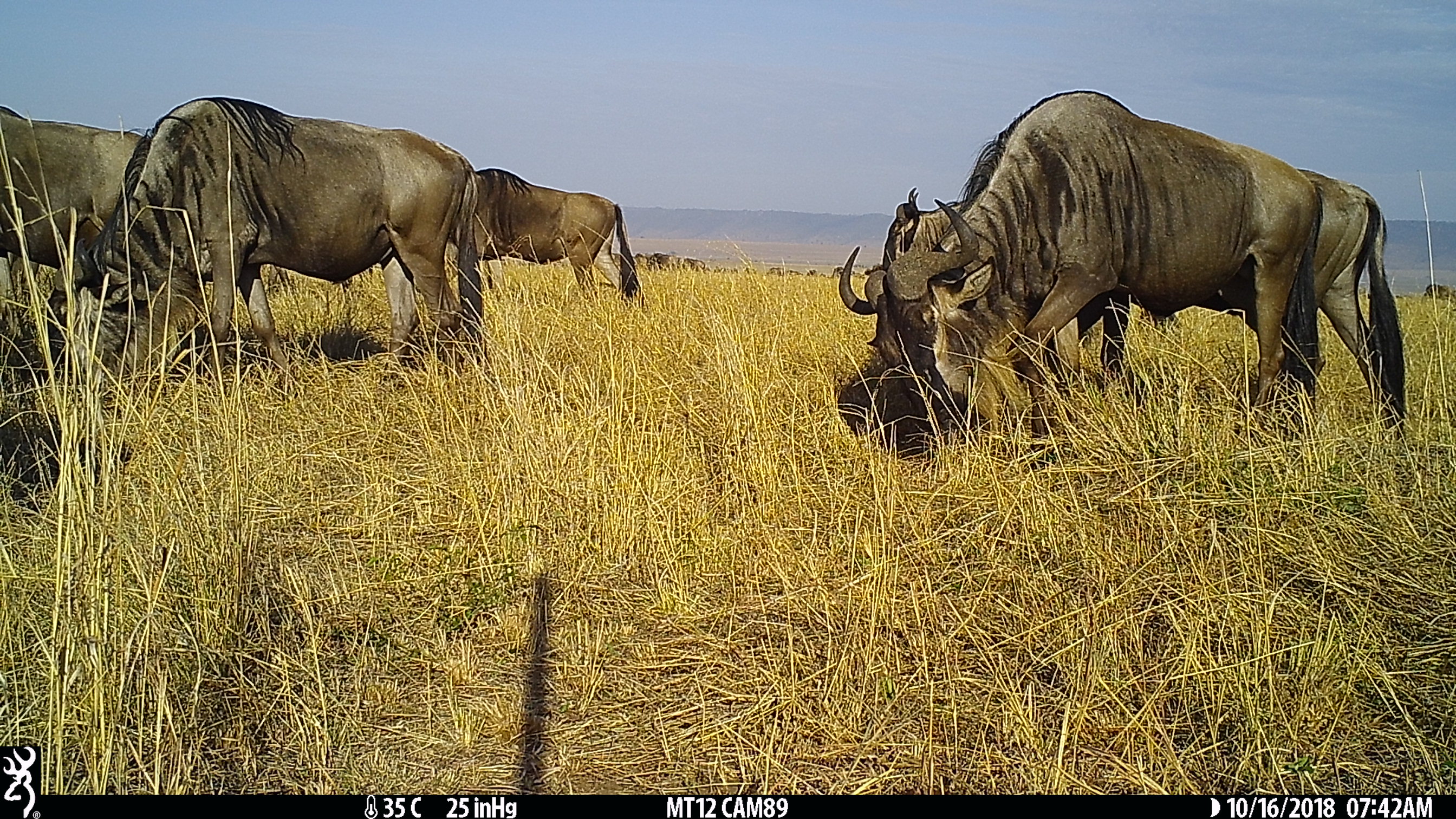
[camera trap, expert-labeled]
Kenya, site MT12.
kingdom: Animalia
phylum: Chordata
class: Mammalia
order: Artiodactyla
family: Bovidae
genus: Connochaetes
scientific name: Connochaetes taurinus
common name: blue wildebeest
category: wildebeest